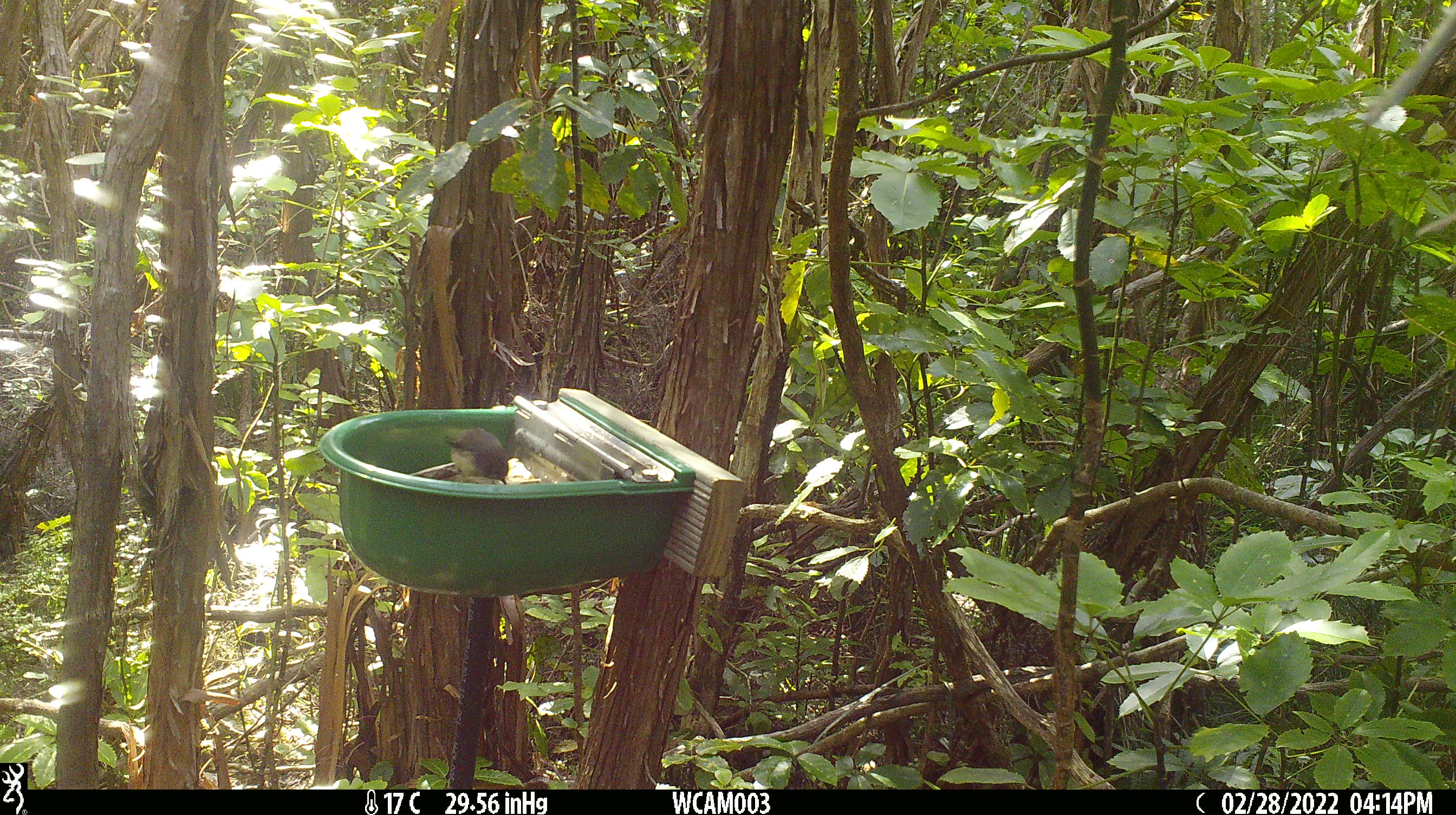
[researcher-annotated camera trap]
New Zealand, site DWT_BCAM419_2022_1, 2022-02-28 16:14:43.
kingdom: Animalia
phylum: Chordata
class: Aves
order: Passeriformes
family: Petroicidae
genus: Petroica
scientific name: Petroica macrocephala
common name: tomtit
Tomtit (Petroica macrocephala).